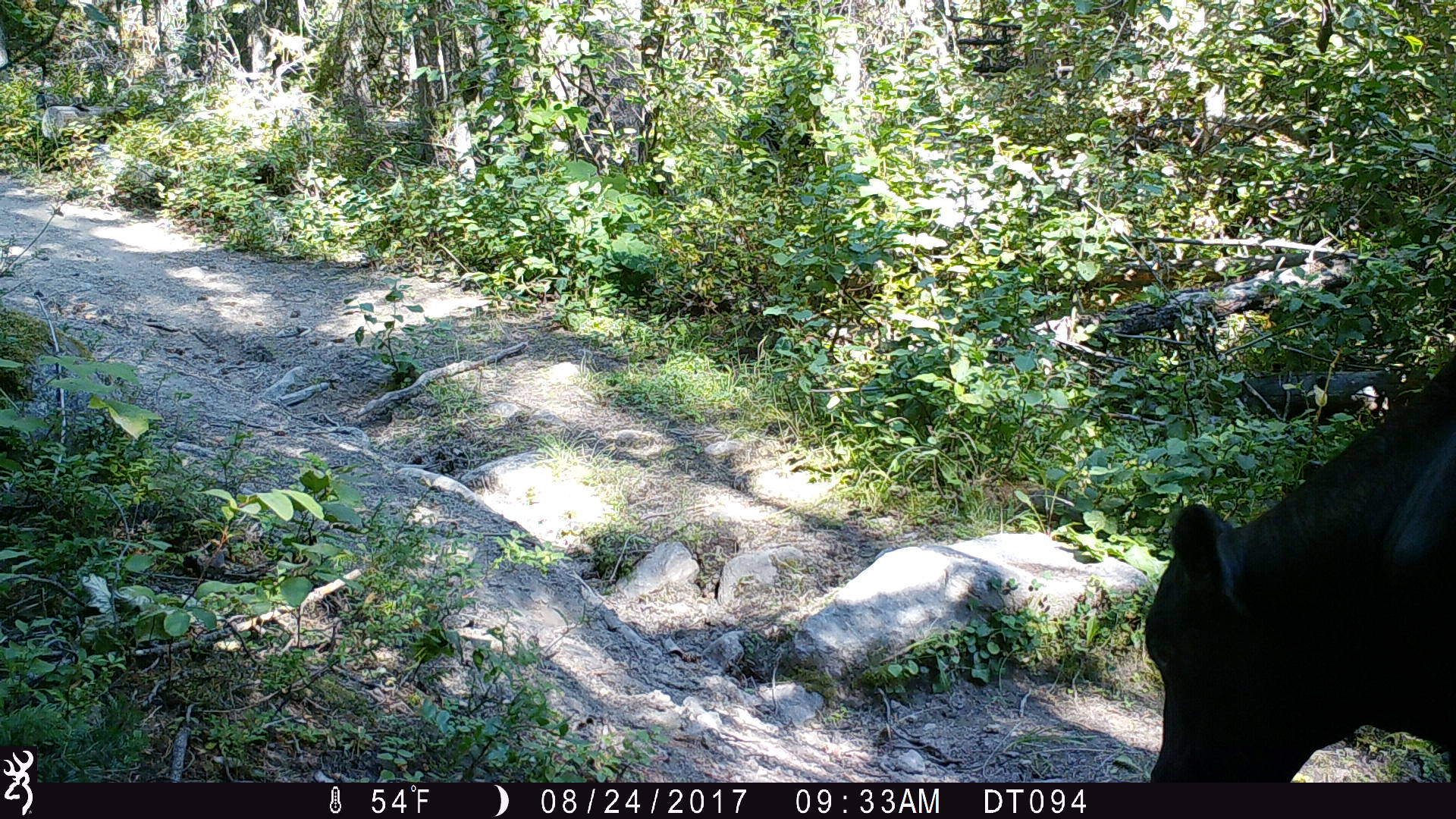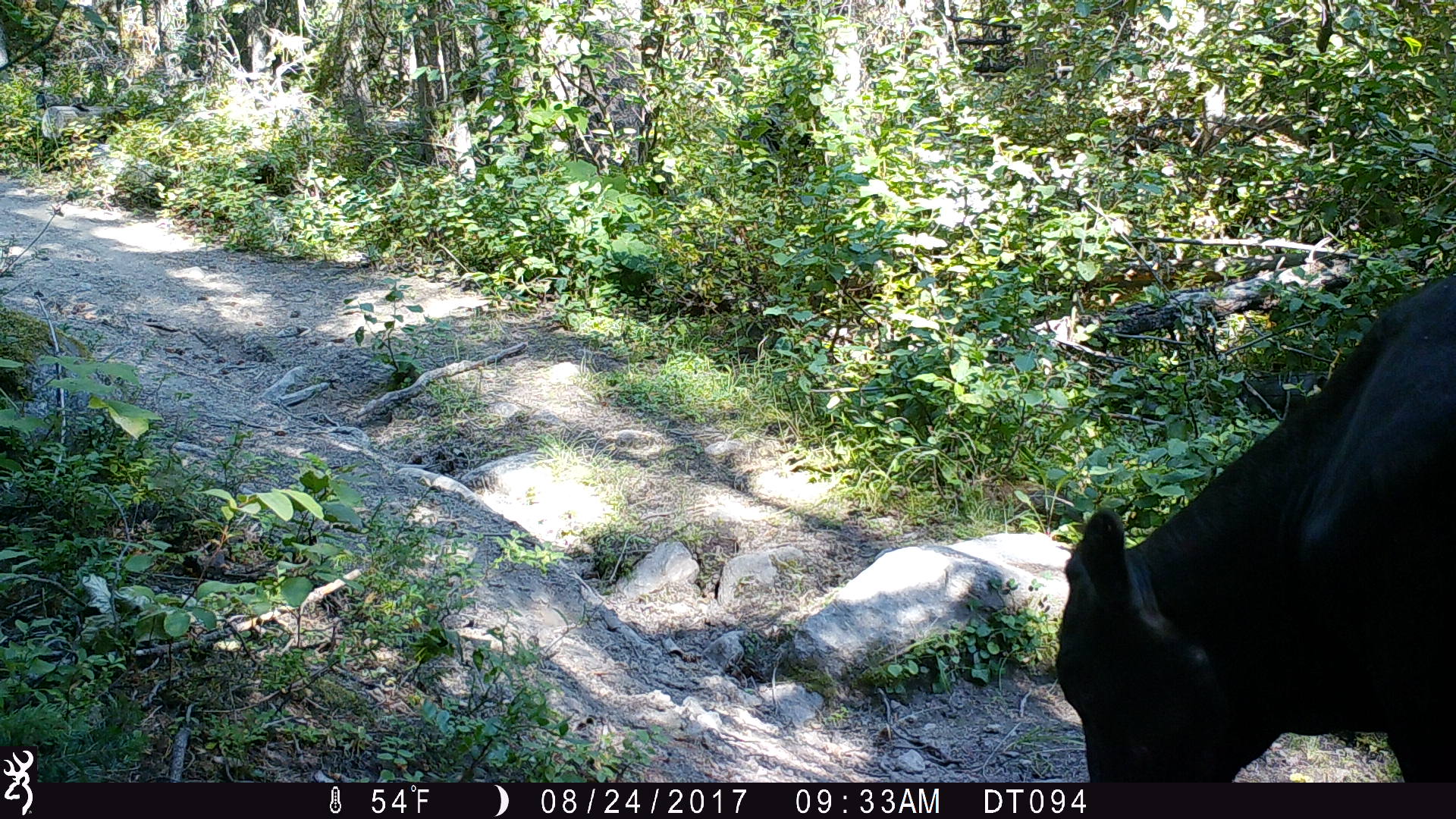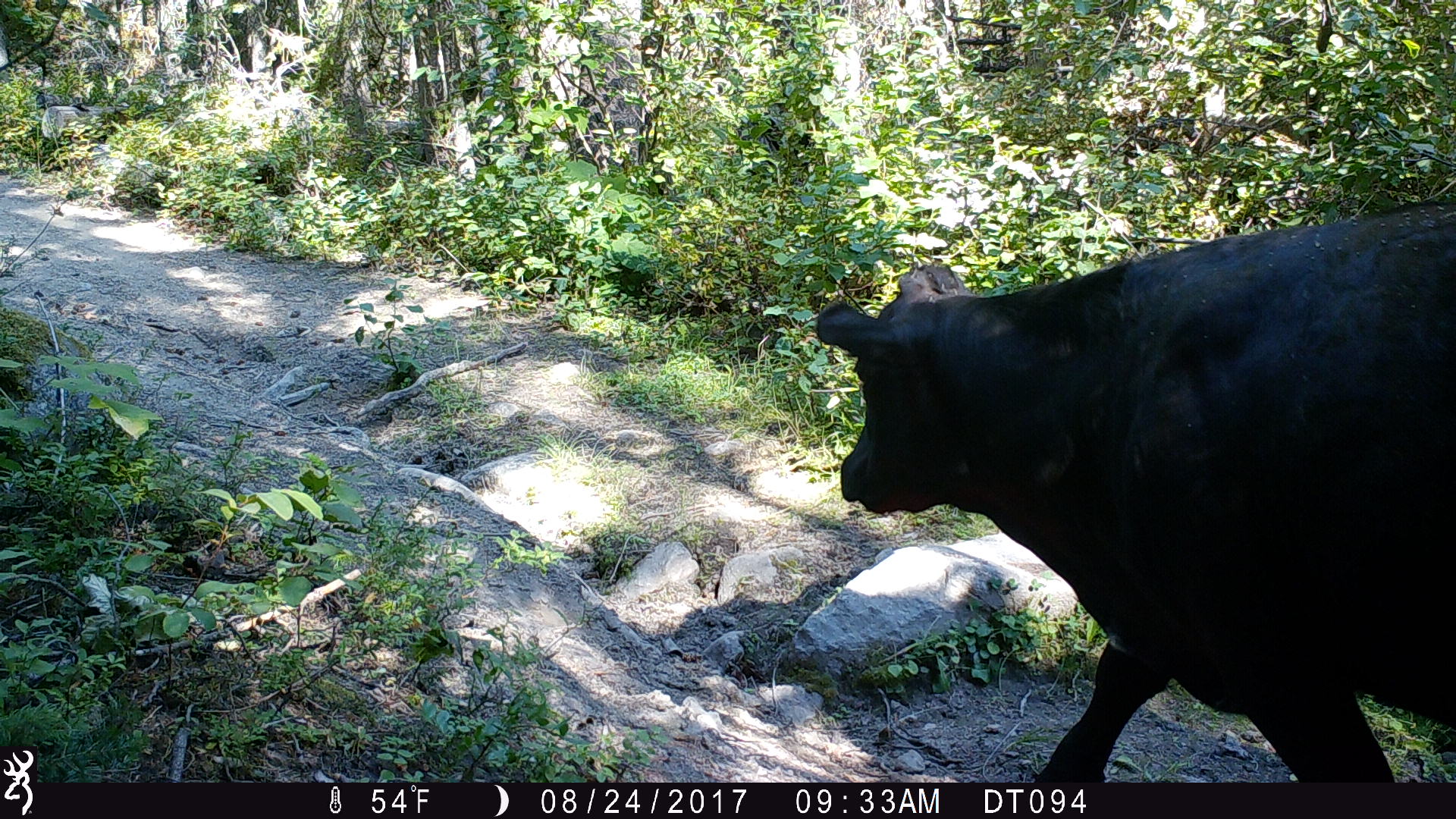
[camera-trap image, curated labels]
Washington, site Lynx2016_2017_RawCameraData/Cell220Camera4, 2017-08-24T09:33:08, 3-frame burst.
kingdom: Animalia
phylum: Chordata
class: Mammalia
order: Artiodactyla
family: Bovidae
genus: Bos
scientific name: Bos taurus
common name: domestic cattle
Domestic cattle (Bos taurus). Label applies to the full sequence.